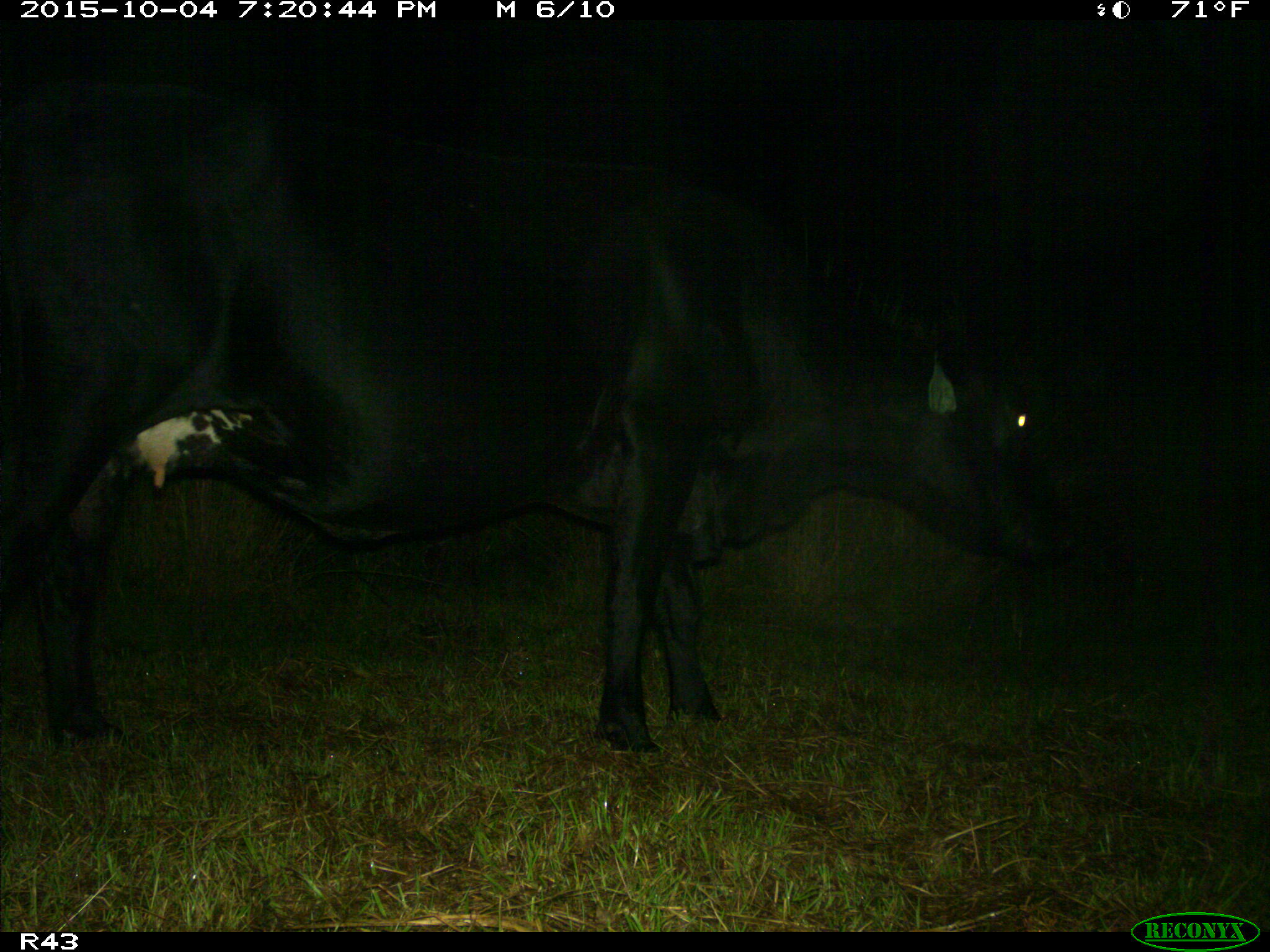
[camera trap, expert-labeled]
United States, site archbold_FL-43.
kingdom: Animalia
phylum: Chordata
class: Mammalia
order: Artiodactyla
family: Bovidae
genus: Bos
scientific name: Bos taurus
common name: domestic cow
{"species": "Bos taurus (domestic cow)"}